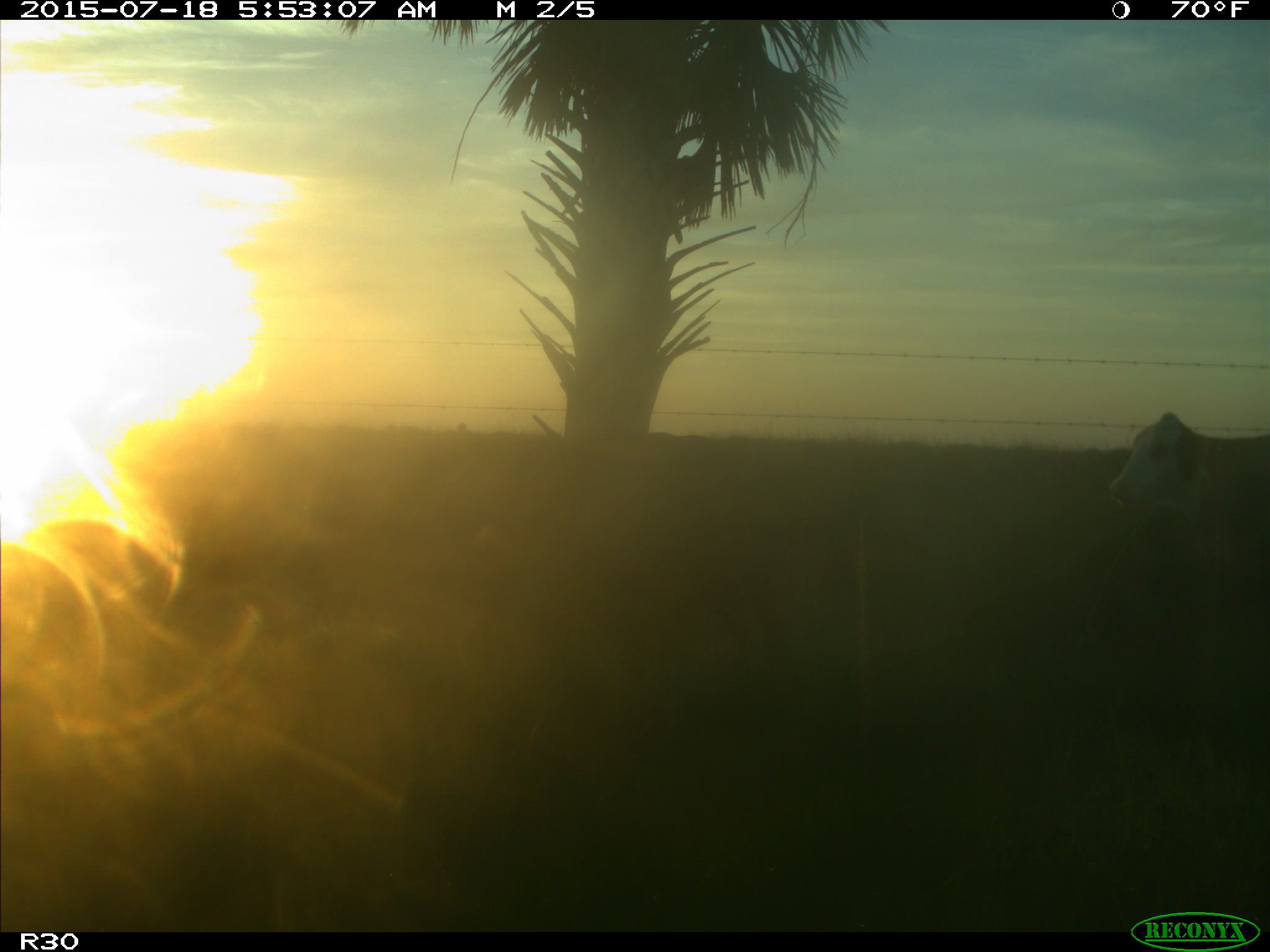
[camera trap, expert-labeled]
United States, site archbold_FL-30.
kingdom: Animalia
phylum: Chordata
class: Mammalia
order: Artiodactyla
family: Bovidae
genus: Bos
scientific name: Bos taurus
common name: domestic cow